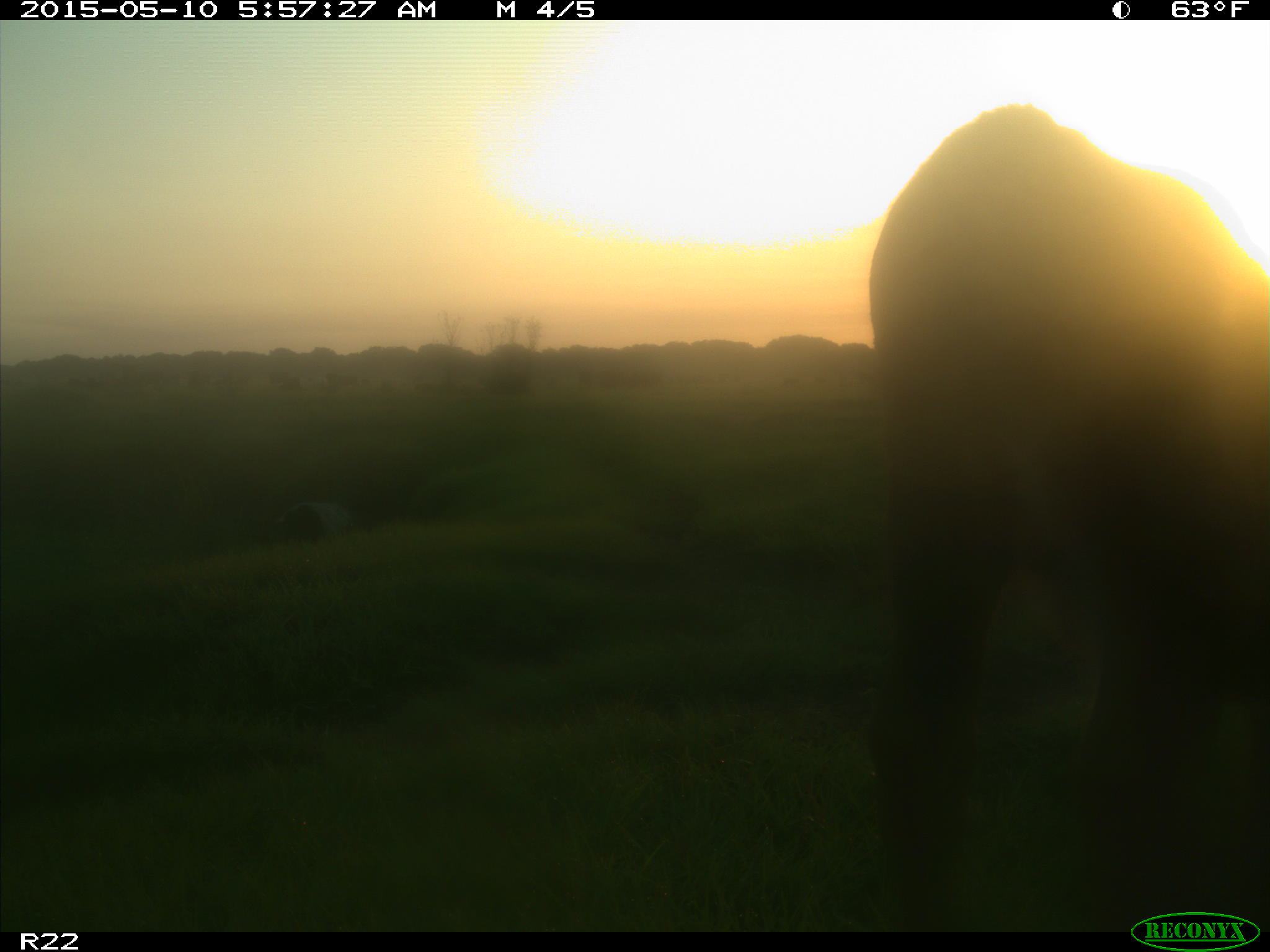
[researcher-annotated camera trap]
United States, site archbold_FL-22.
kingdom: Animalia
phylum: Chordata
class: Mammalia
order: Artiodactyla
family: Bovidae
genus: Bos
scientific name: Bos taurus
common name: domestic cow